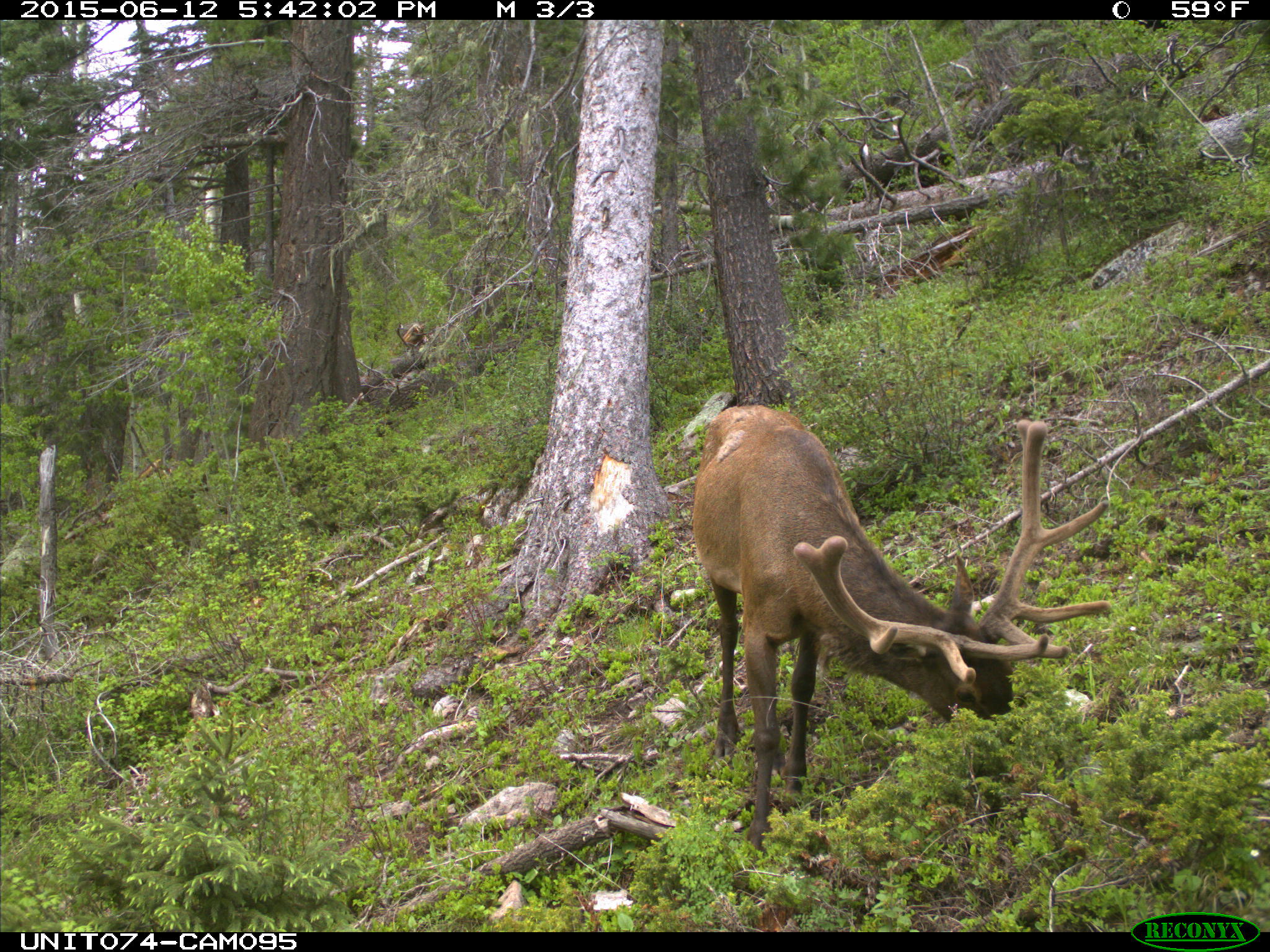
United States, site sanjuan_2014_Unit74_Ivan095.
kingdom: Animalia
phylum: Chordata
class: Mammalia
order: Artiodactyla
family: Cervidae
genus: Cervus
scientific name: Cervus elaphus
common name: red deer